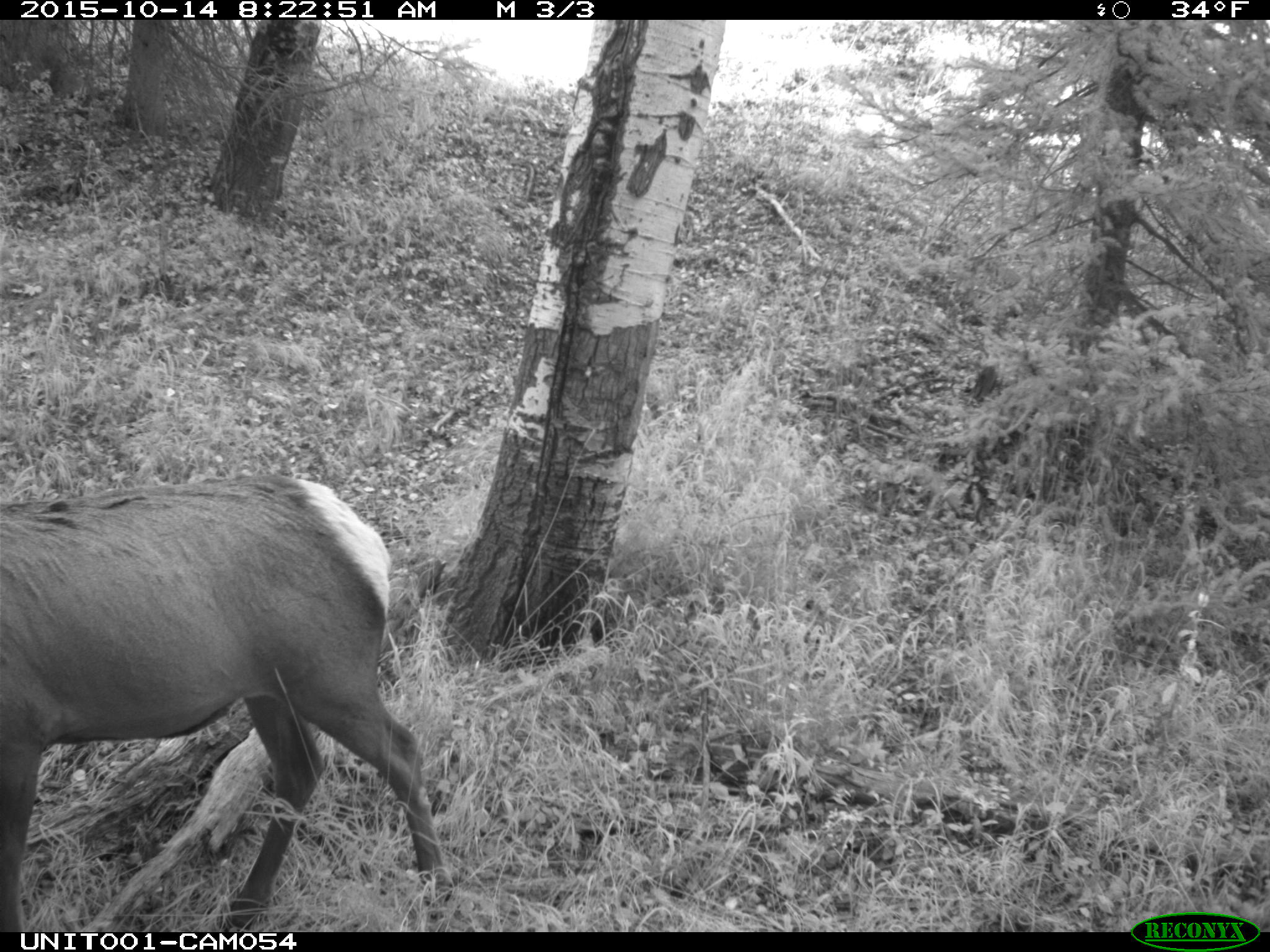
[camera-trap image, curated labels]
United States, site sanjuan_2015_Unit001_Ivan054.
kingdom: Animalia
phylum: Chordata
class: Mammalia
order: Artiodactyla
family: Cervidae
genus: Cervus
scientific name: Cervus elaphus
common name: red deer